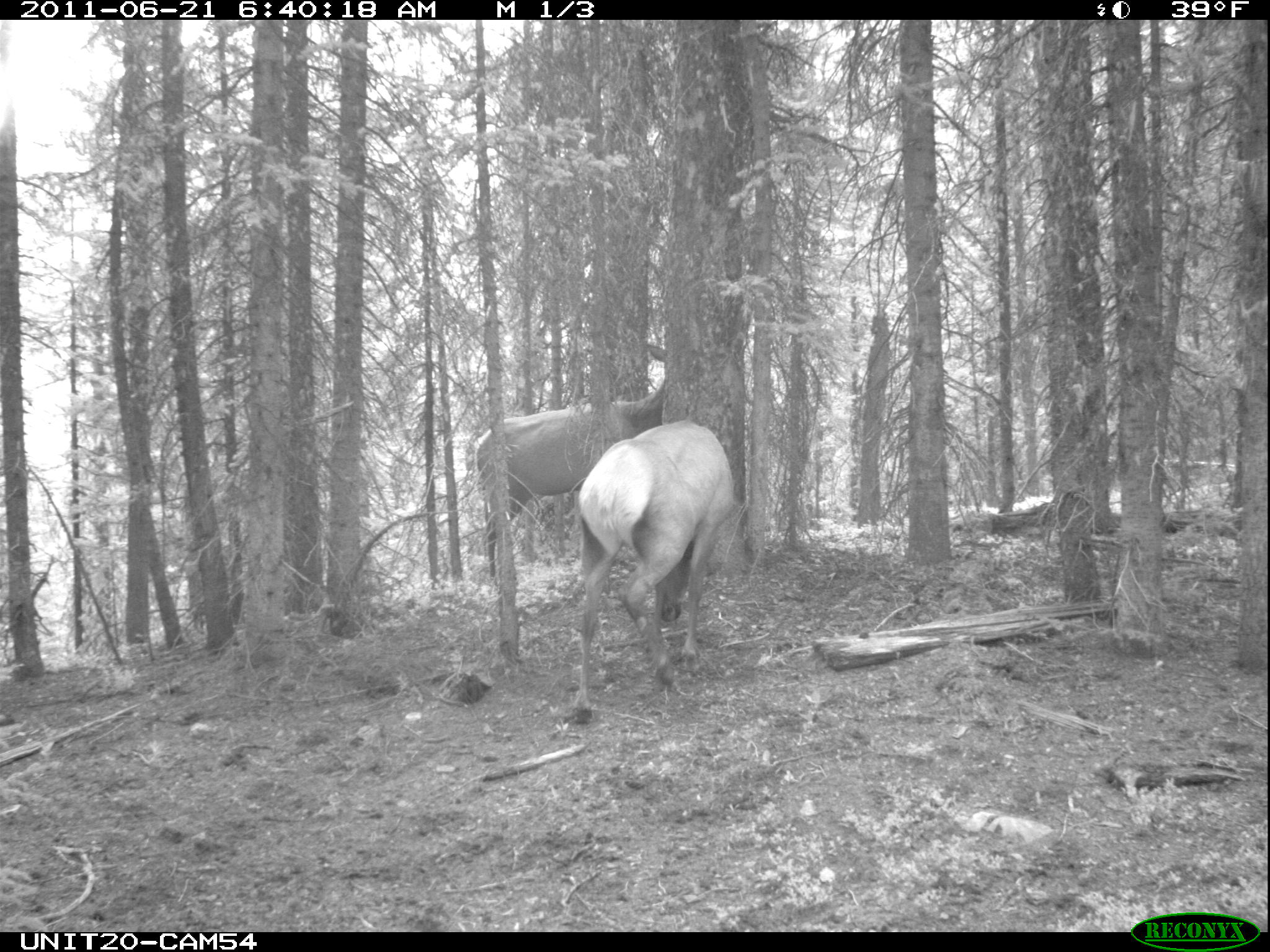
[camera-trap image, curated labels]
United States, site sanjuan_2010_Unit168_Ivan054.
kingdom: Animalia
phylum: Chordata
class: Mammalia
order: Artiodactyla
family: Cervidae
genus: Cervus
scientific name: Cervus elaphus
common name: red deer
Cervus elaphus (red deer).